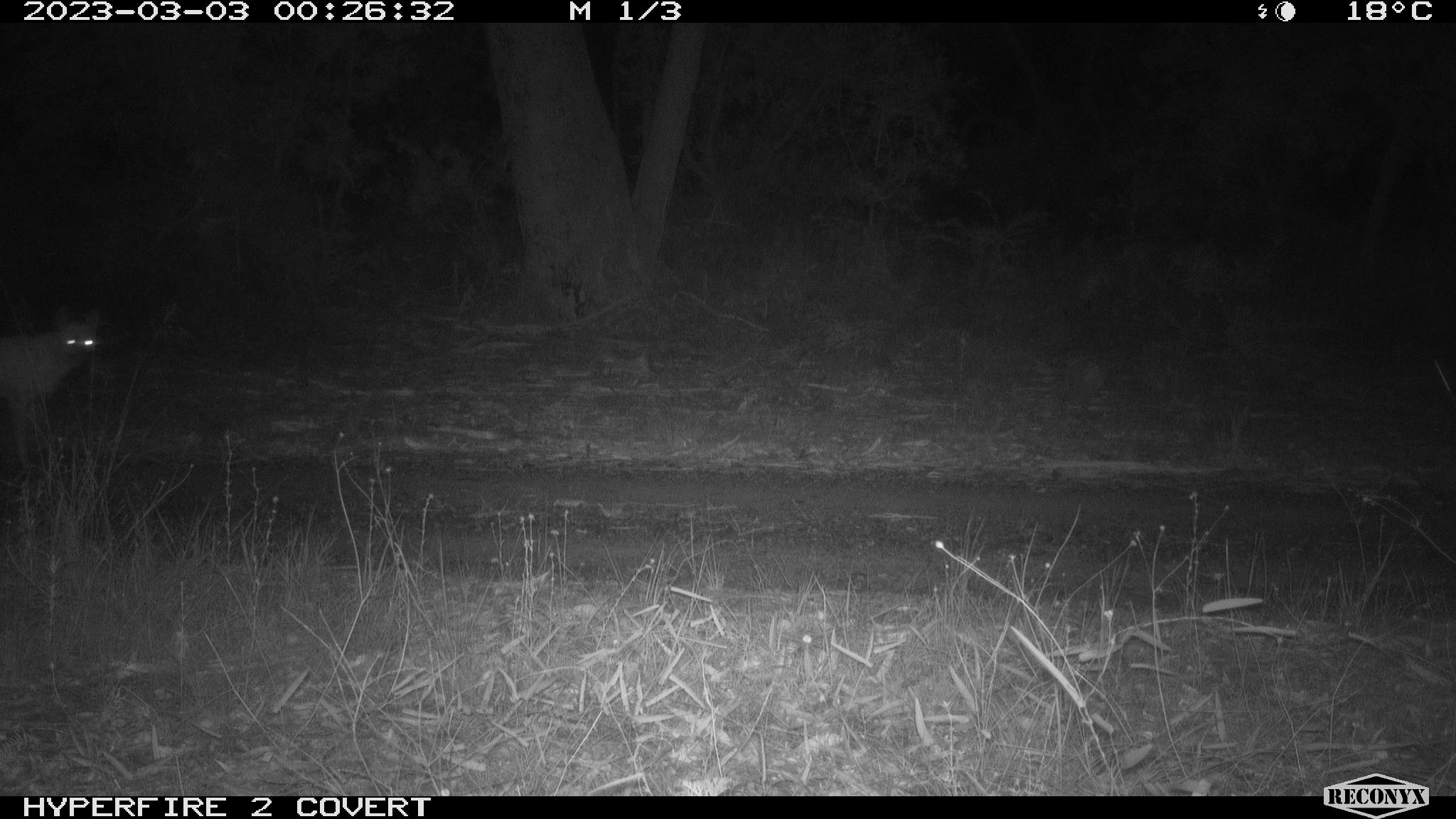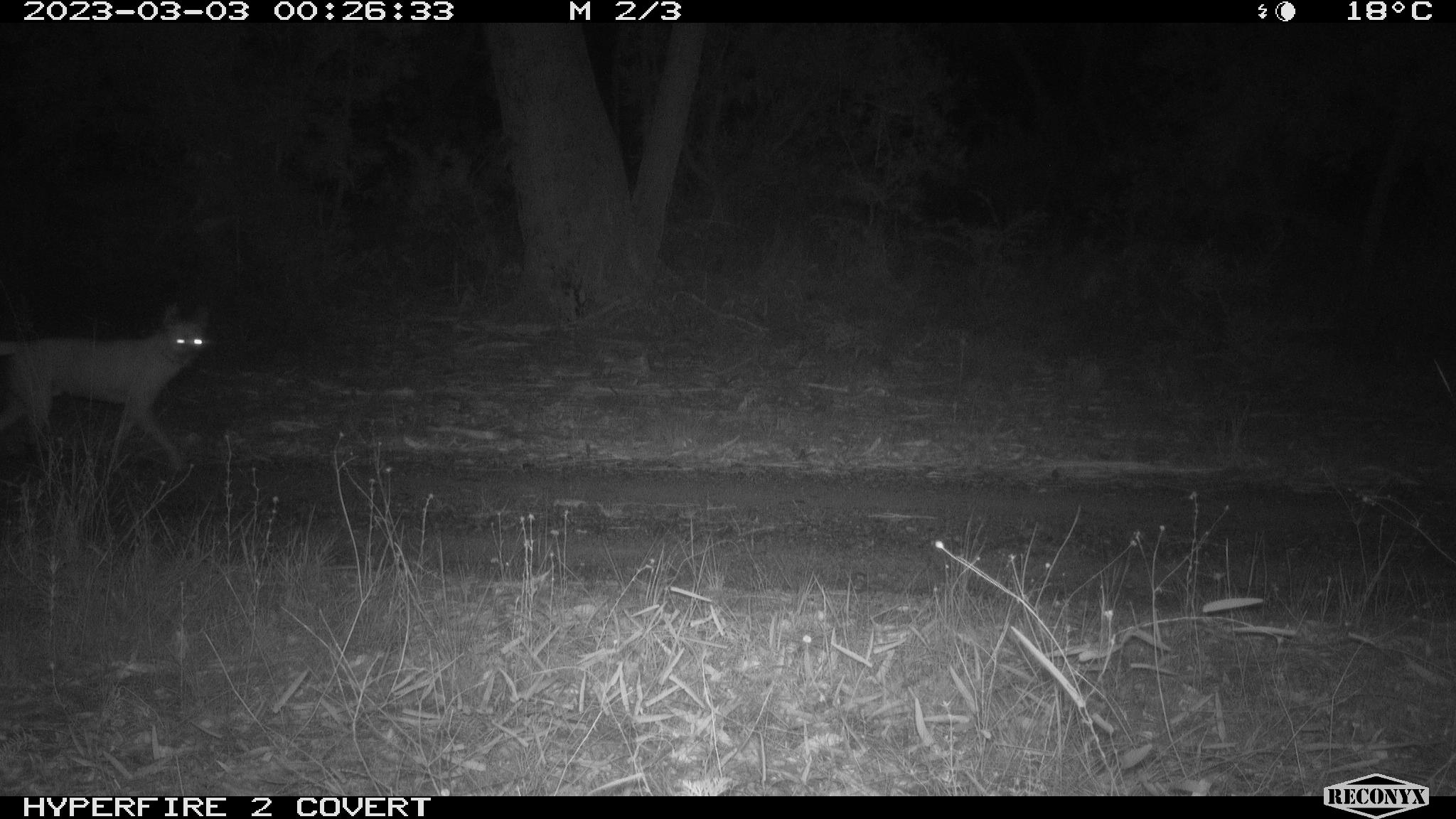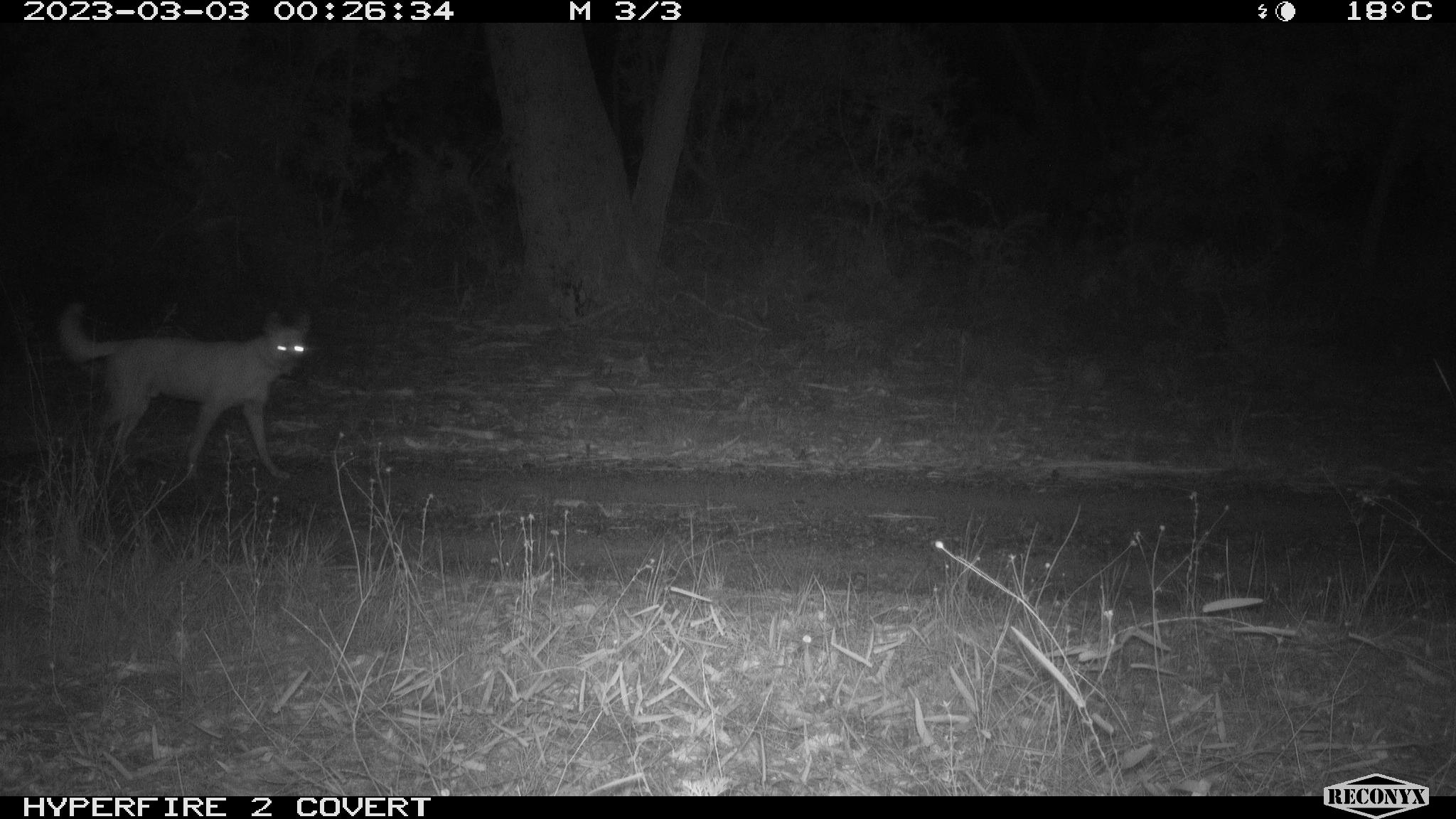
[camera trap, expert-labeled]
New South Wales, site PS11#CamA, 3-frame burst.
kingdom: Animalia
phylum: Chordata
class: Mammalia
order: Carnivora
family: Canidae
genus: Canis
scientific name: Canis familiaris dingo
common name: dingo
Dingo (Canis familiaris dingo).